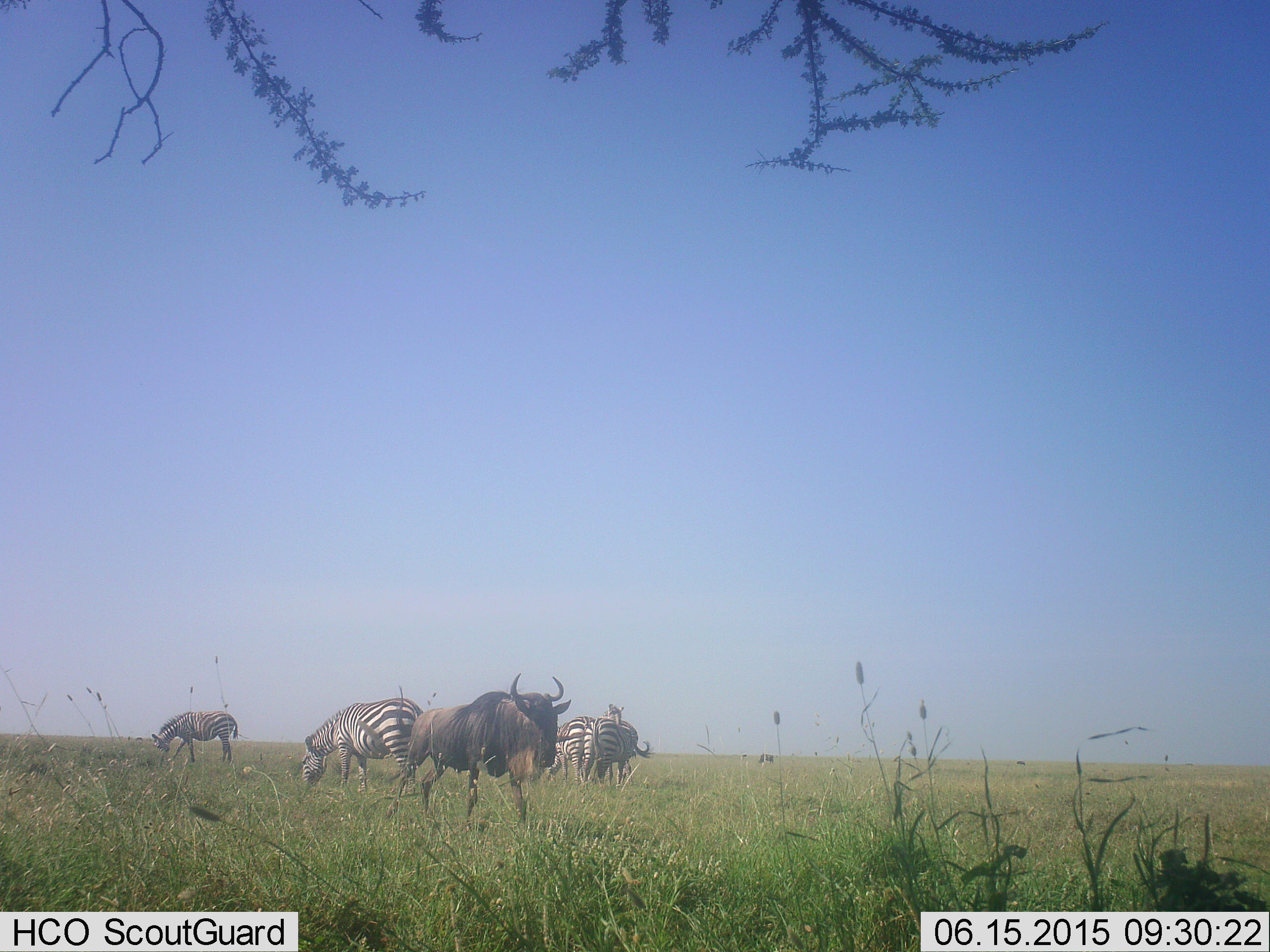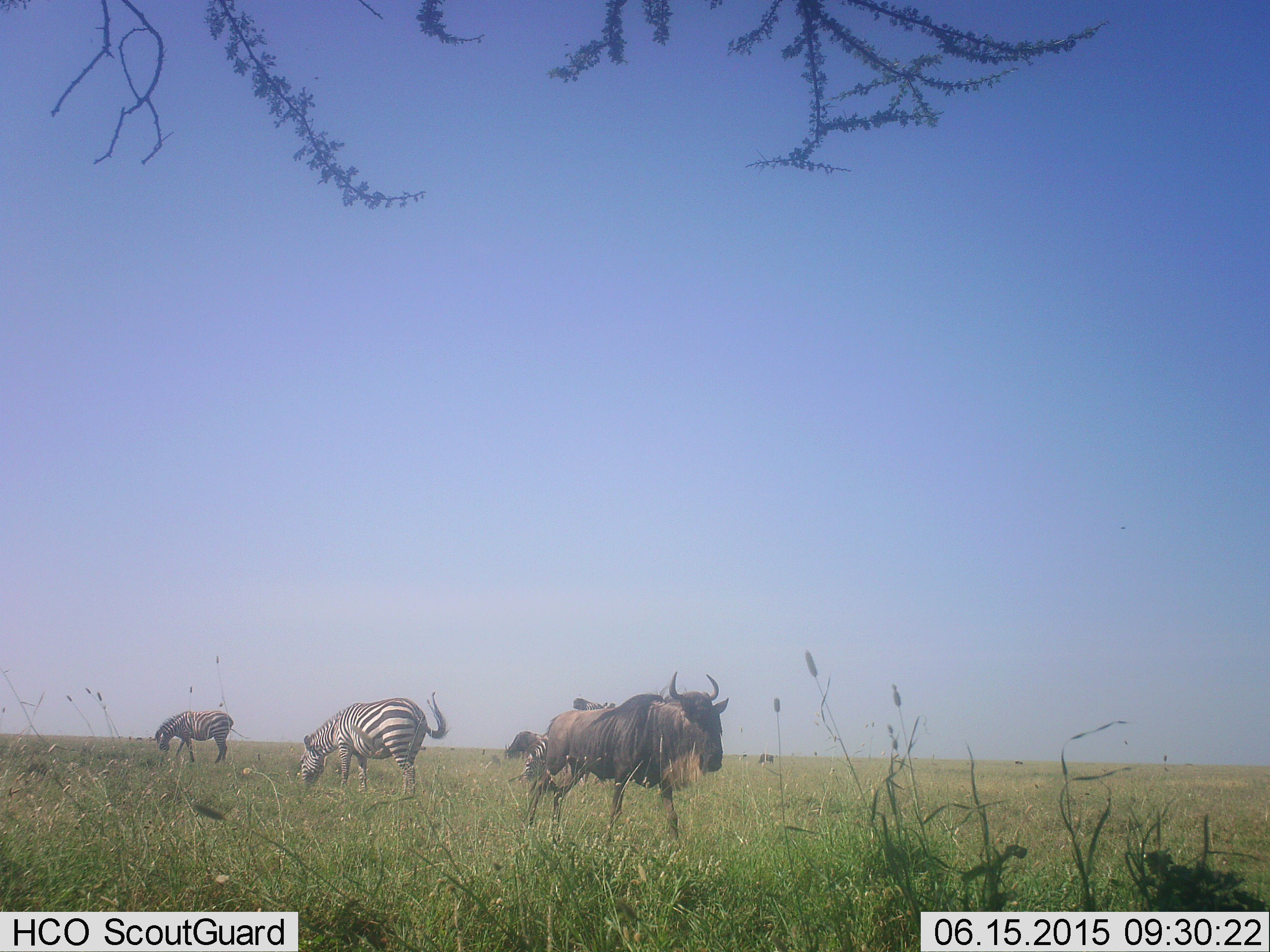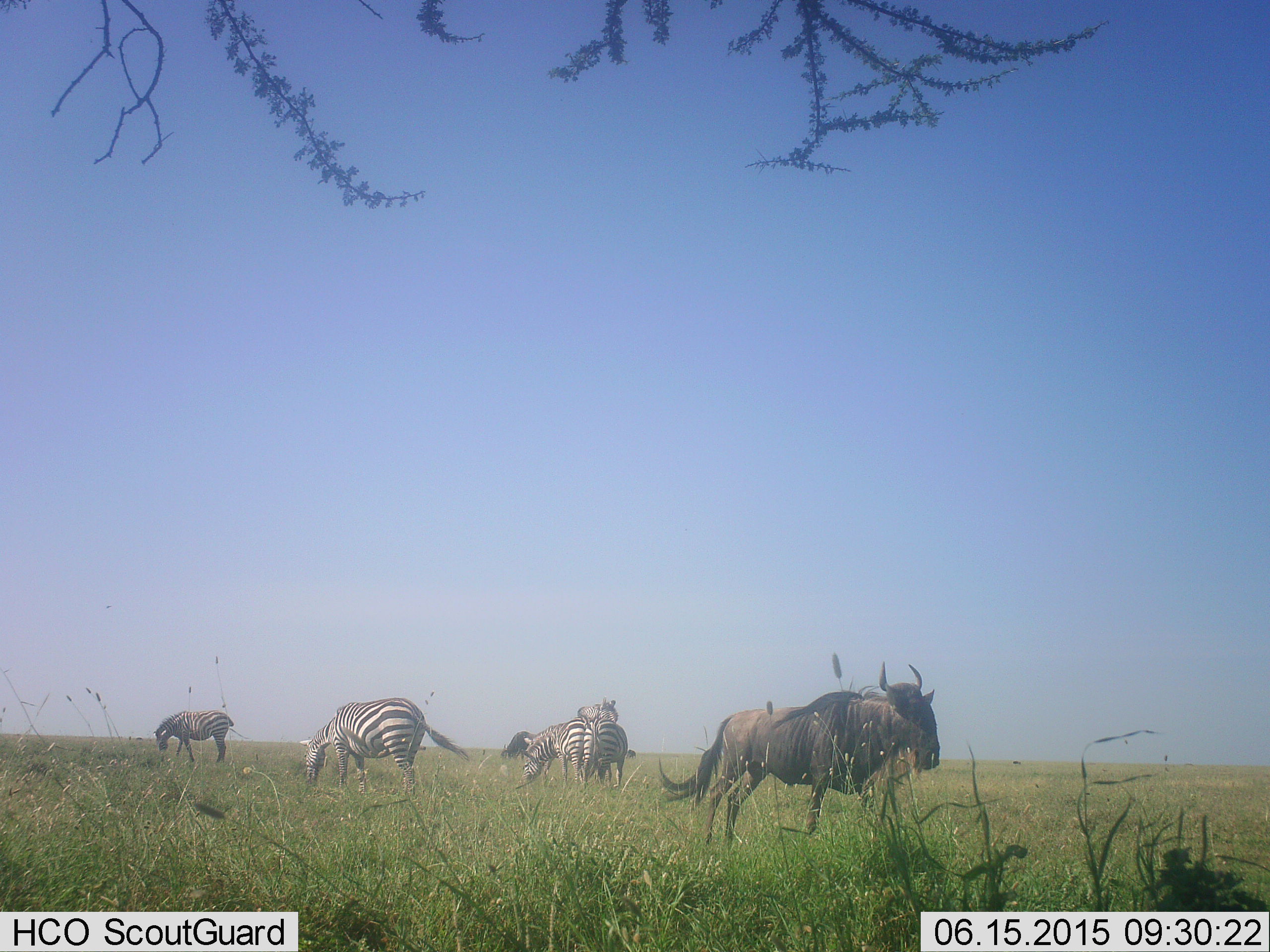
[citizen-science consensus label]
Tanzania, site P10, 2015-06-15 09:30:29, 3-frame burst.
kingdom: Animalia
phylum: Chordata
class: Mammalia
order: Artiodactyla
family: Bovidae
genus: Connochaetes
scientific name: Connochaetes taurinus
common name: blue wildebeest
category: wildebeest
Wildebeest (blue wildebeest) (Connochaetes taurinus), count 2. Behavior (volunteer vote fractions): standing 45%, resting 0%, moving 82%, interacting 0%. Young present (vote fraction): 0%. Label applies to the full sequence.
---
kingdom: Animalia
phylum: Chordata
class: Mammalia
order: Perissodactyla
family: Equidae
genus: Equus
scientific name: Equus quagga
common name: plains zebra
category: zebra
Zebra (plains zebra) (Equus quagga), count 4. Behavior (volunteer vote fractions): standing 40%, resting 0%, moving 10%, interacting 0%. Young present (vote fraction): 0%. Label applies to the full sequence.